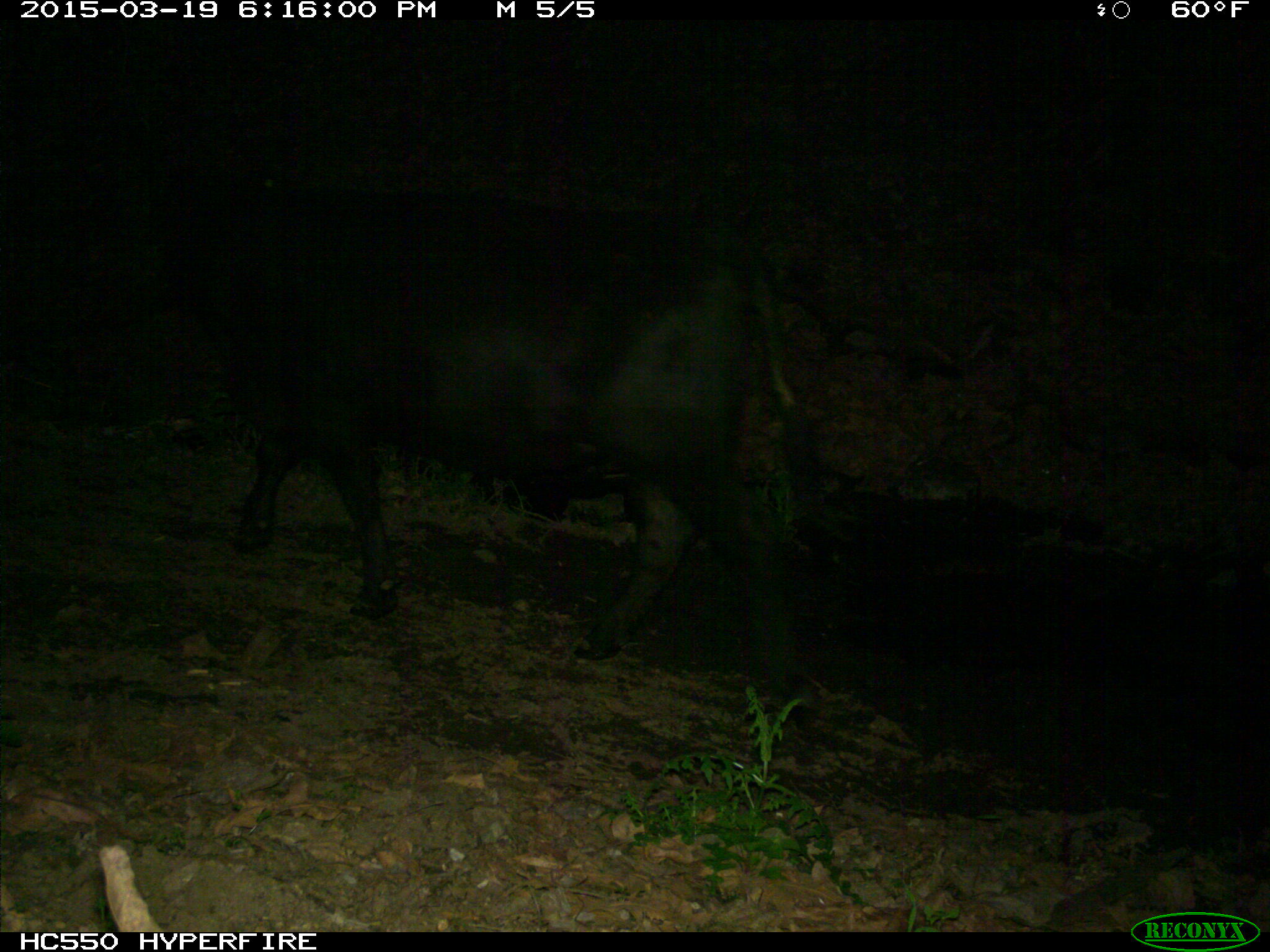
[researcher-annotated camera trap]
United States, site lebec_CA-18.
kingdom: Animalia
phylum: Chordata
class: Mammalia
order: Artiodactyla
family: Bovidae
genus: Bos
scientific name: Bos taurus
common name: domestic cow